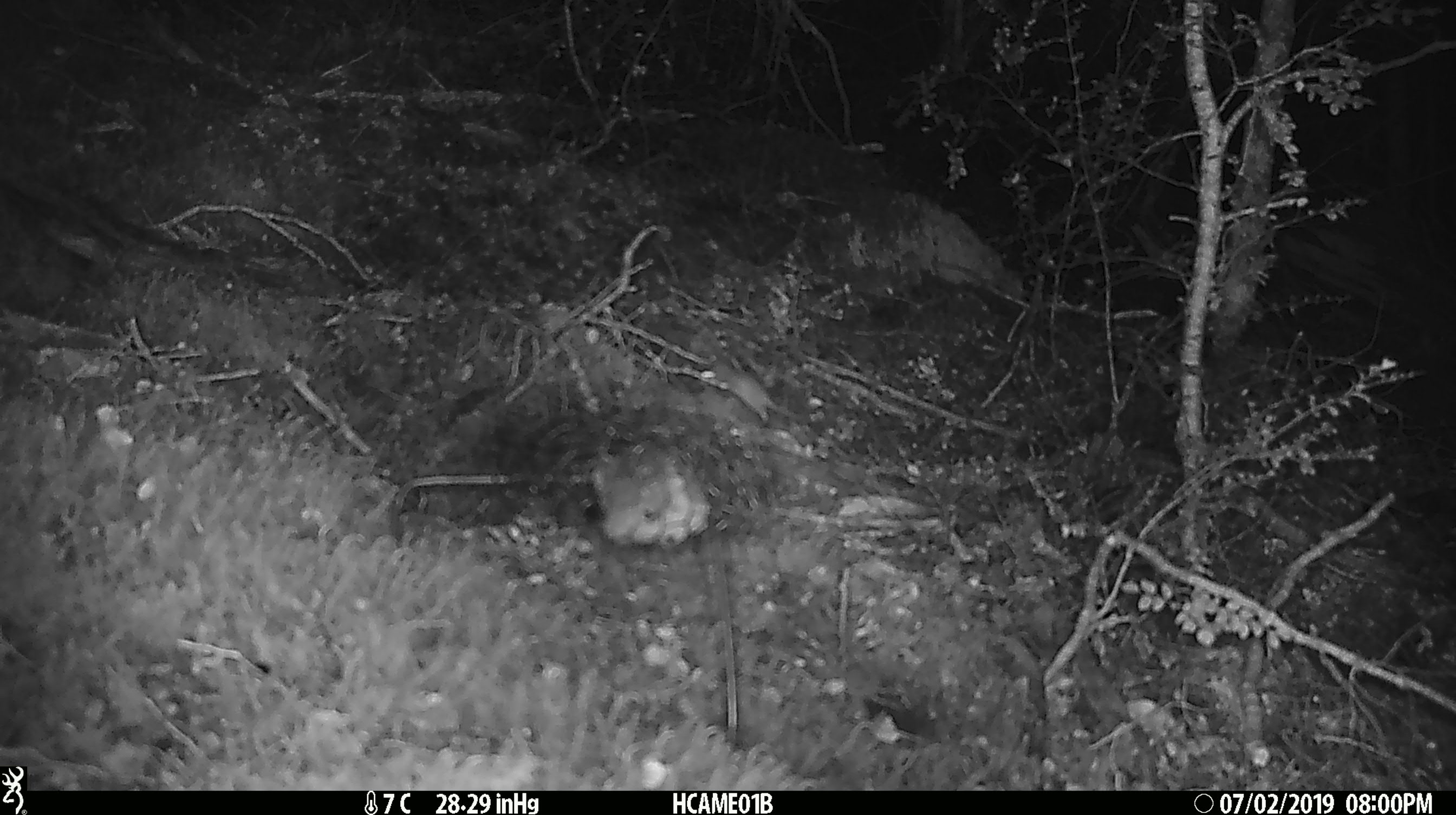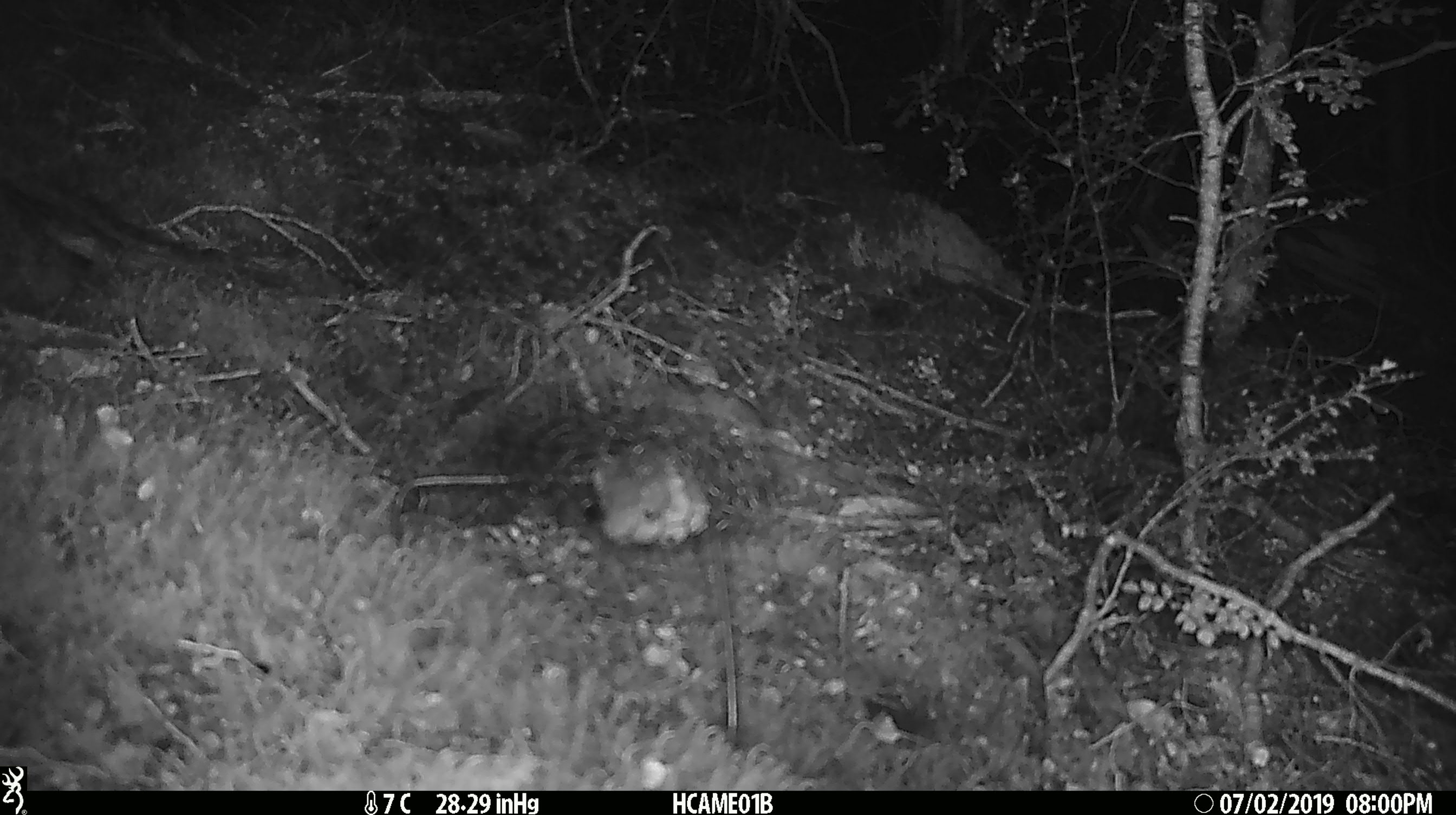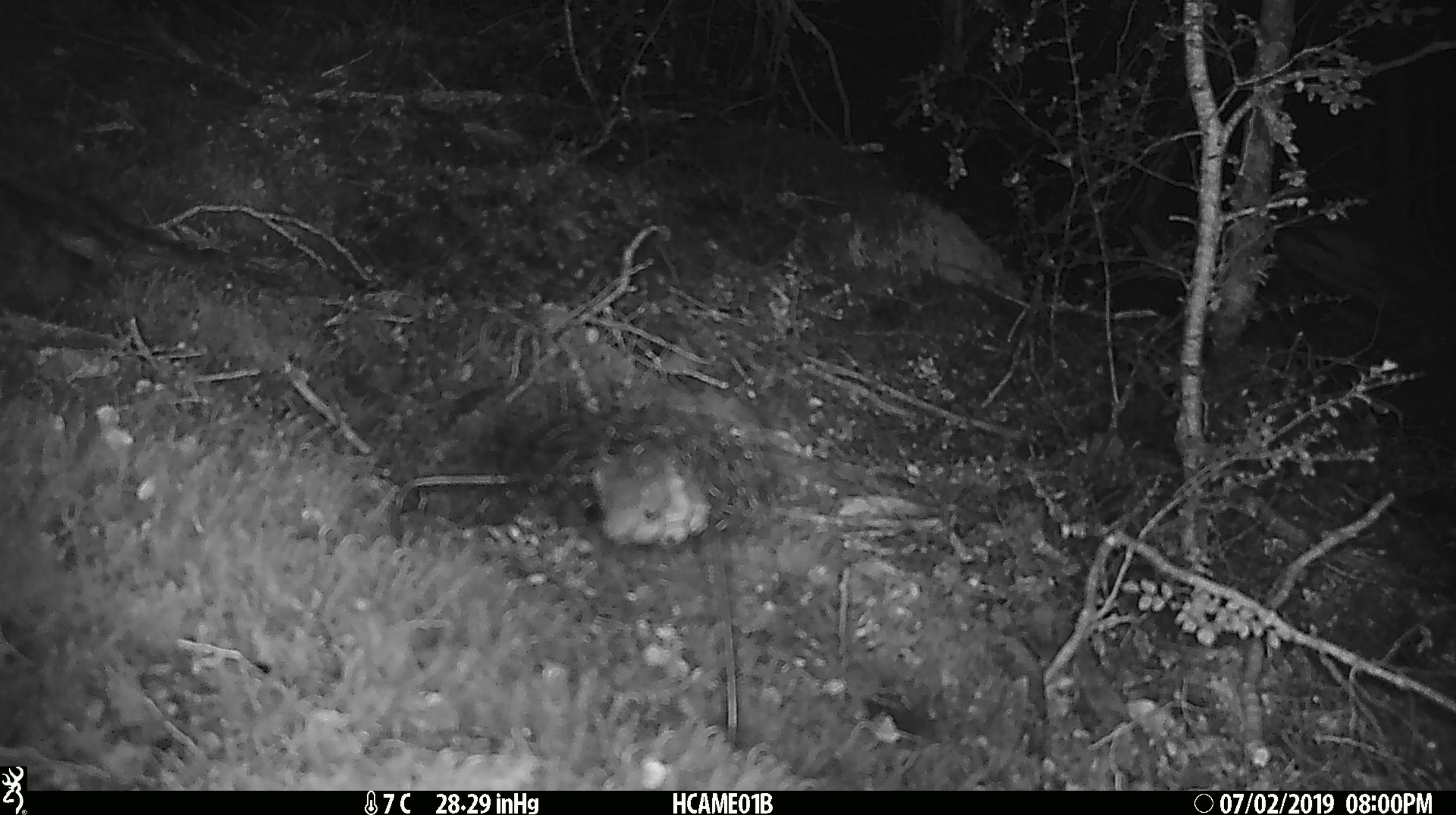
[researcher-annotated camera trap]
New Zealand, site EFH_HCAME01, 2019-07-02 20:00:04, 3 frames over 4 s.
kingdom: Animalia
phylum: Chordata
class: Mammalia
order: Rodentia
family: Muridae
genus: Mus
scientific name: Mus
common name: mouse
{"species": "mouse (Mus)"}